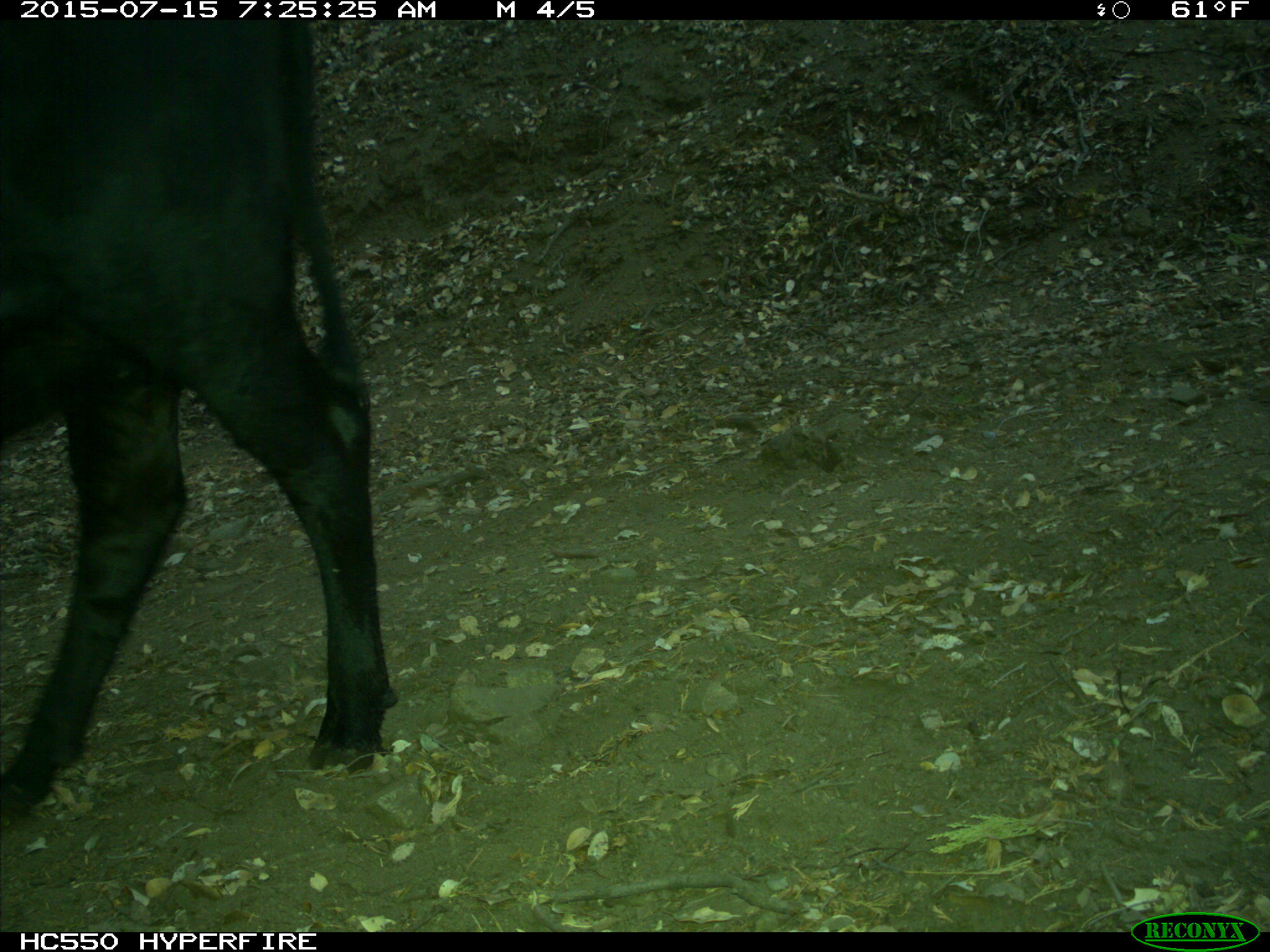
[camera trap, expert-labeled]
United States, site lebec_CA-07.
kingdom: Animalia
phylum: Chordata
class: Mammalia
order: Artiodactyla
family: Bovidae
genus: Bos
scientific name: Bos taurus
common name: domestic cow